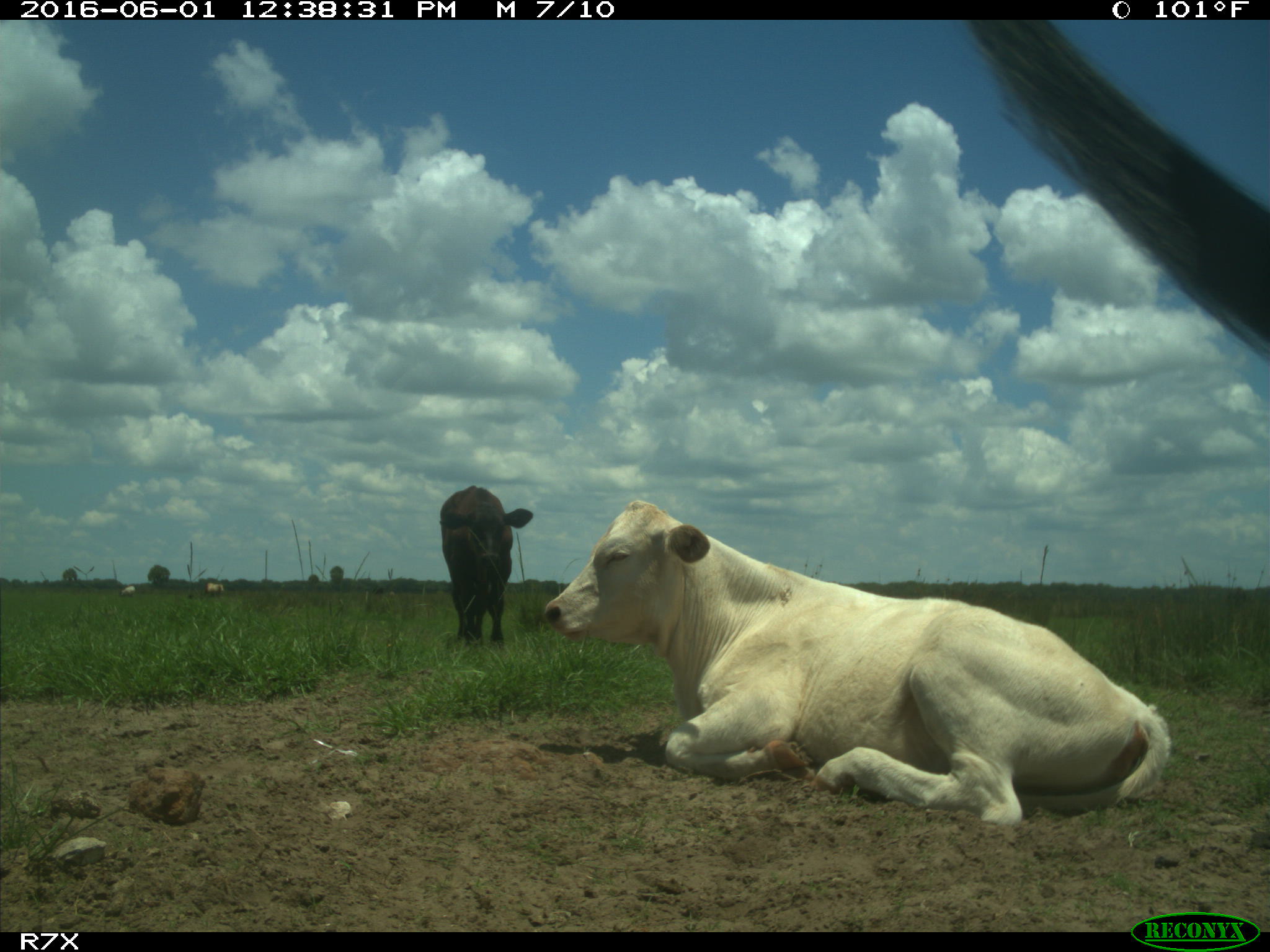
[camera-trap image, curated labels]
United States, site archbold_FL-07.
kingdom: Animalia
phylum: Chordata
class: Mammalia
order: Artiodactyla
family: Bovidae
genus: Bos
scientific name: Bos taurus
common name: domestic cow